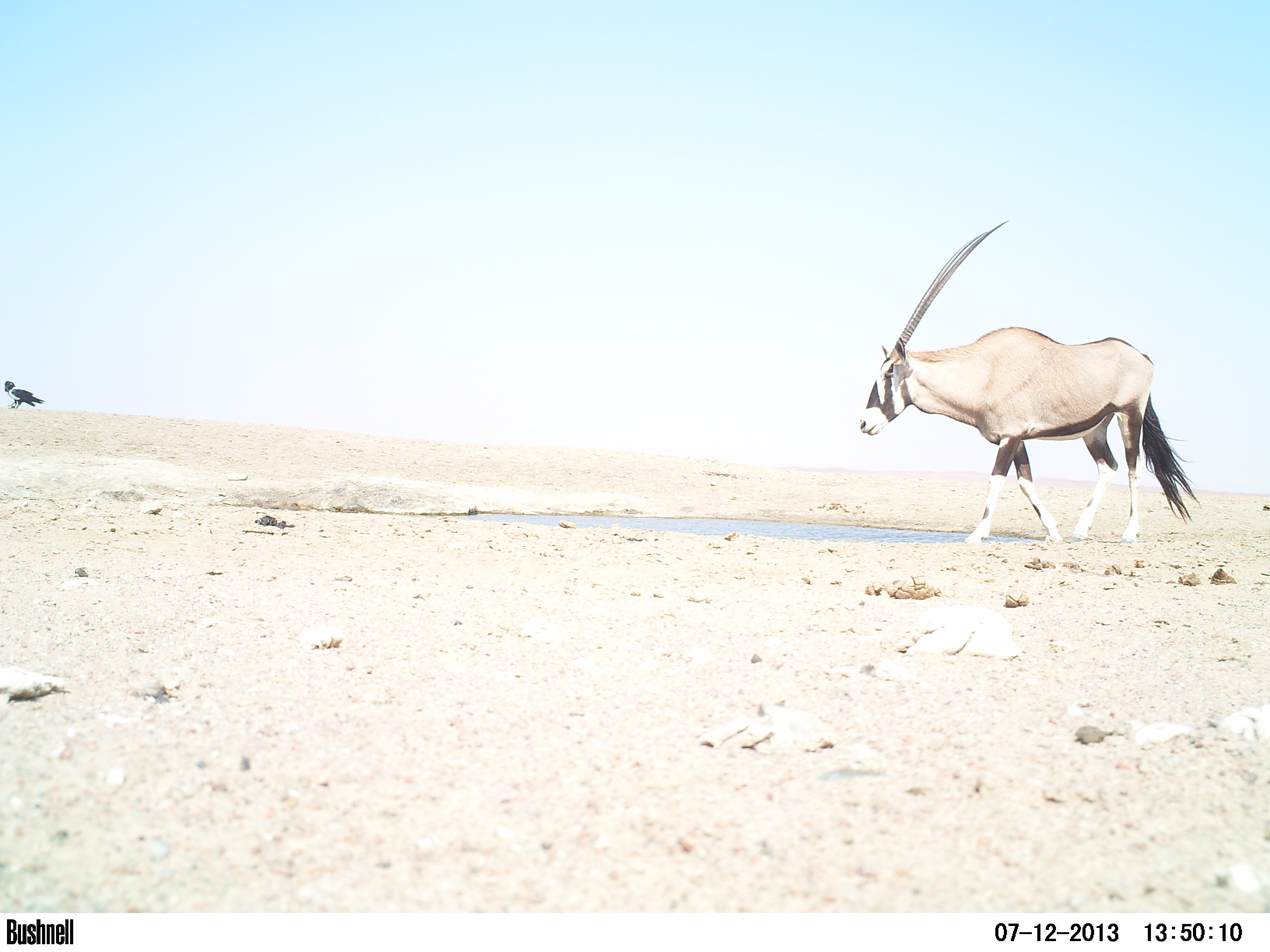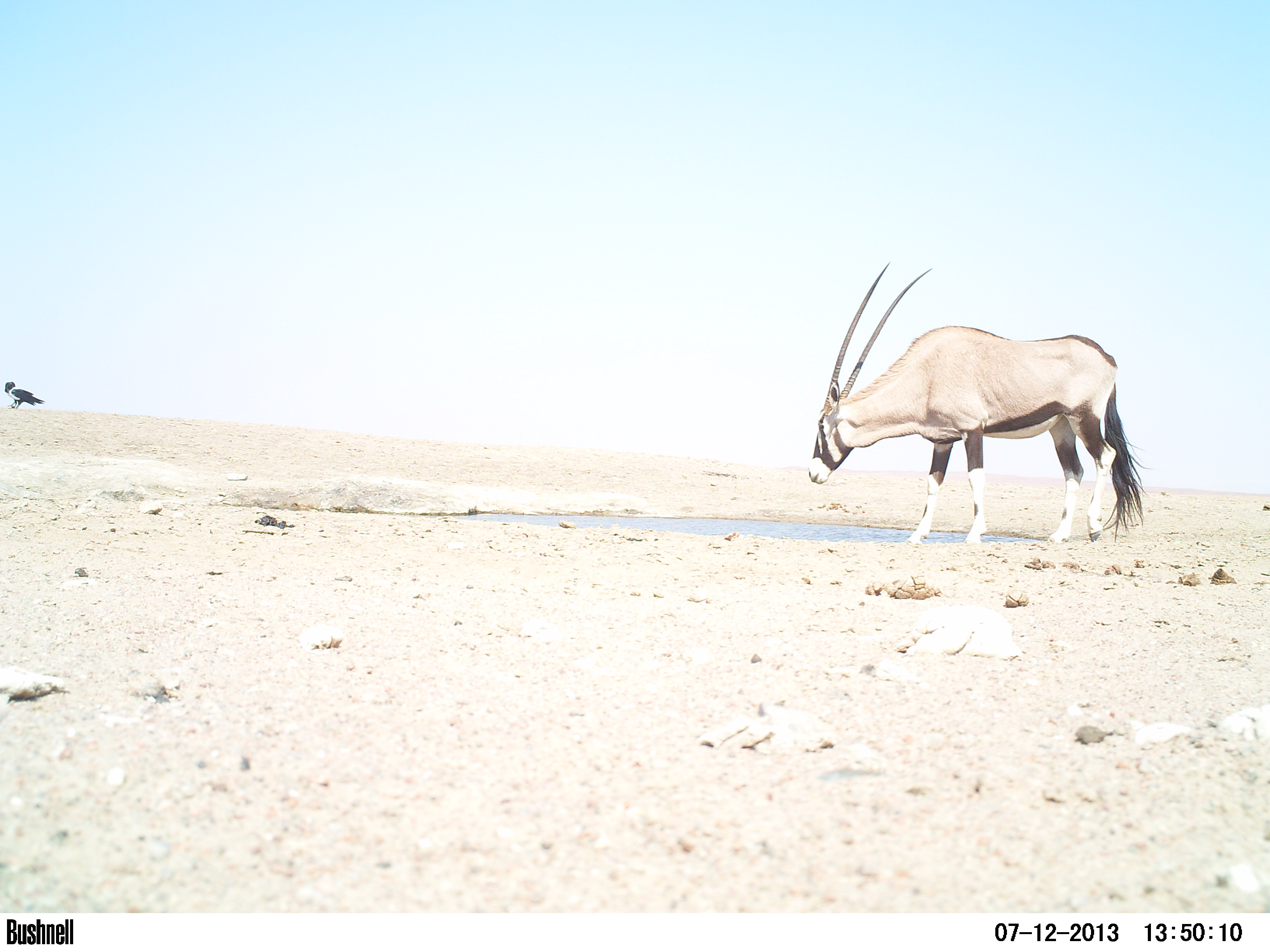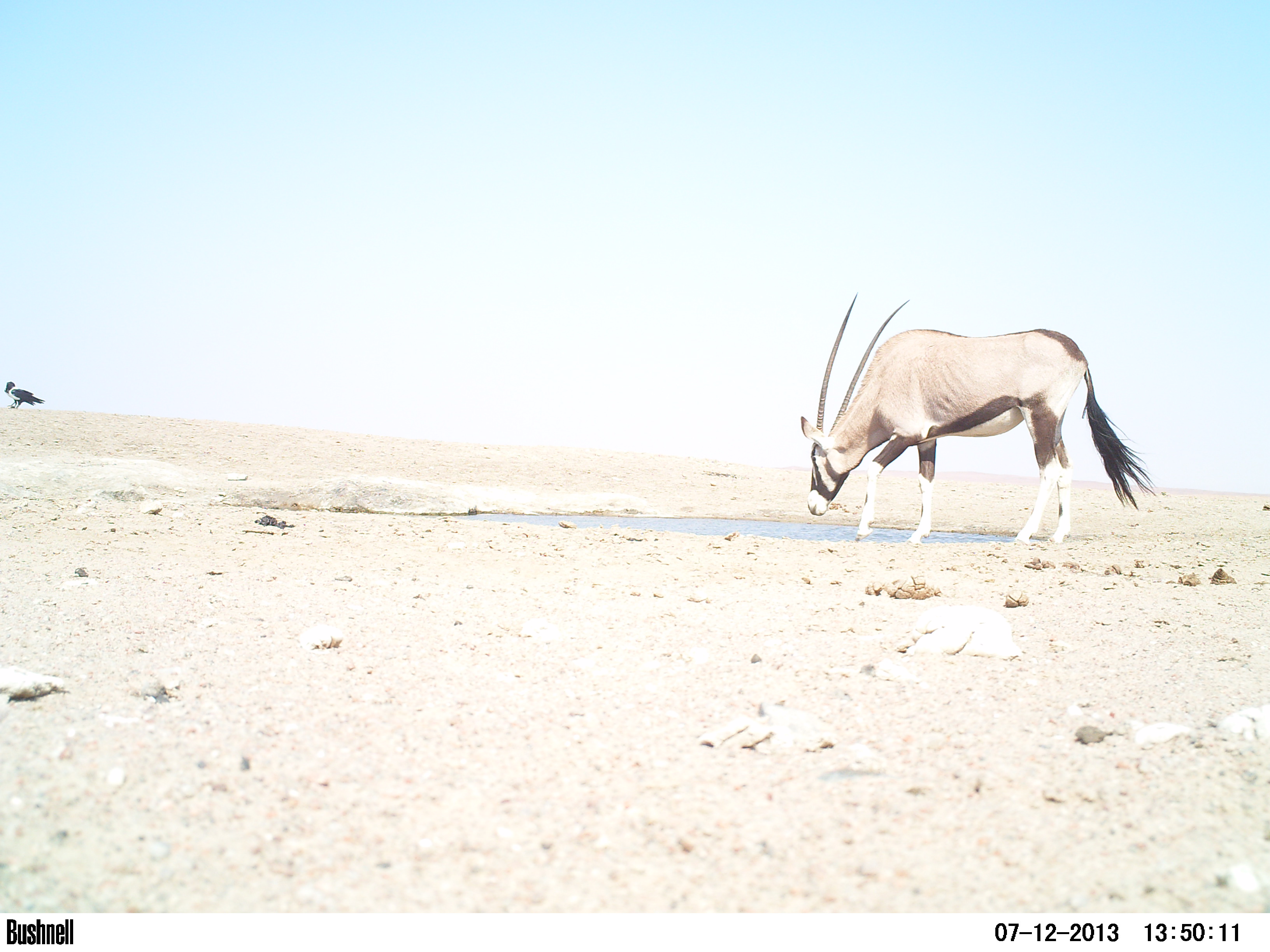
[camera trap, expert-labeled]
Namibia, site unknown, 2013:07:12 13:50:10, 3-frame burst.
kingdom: Animalia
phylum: Chordata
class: Mammalia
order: Artiodactyla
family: Bovidae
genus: Oryx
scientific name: Oryx gazella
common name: gemsbok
Oryx gazella (gemsbok).